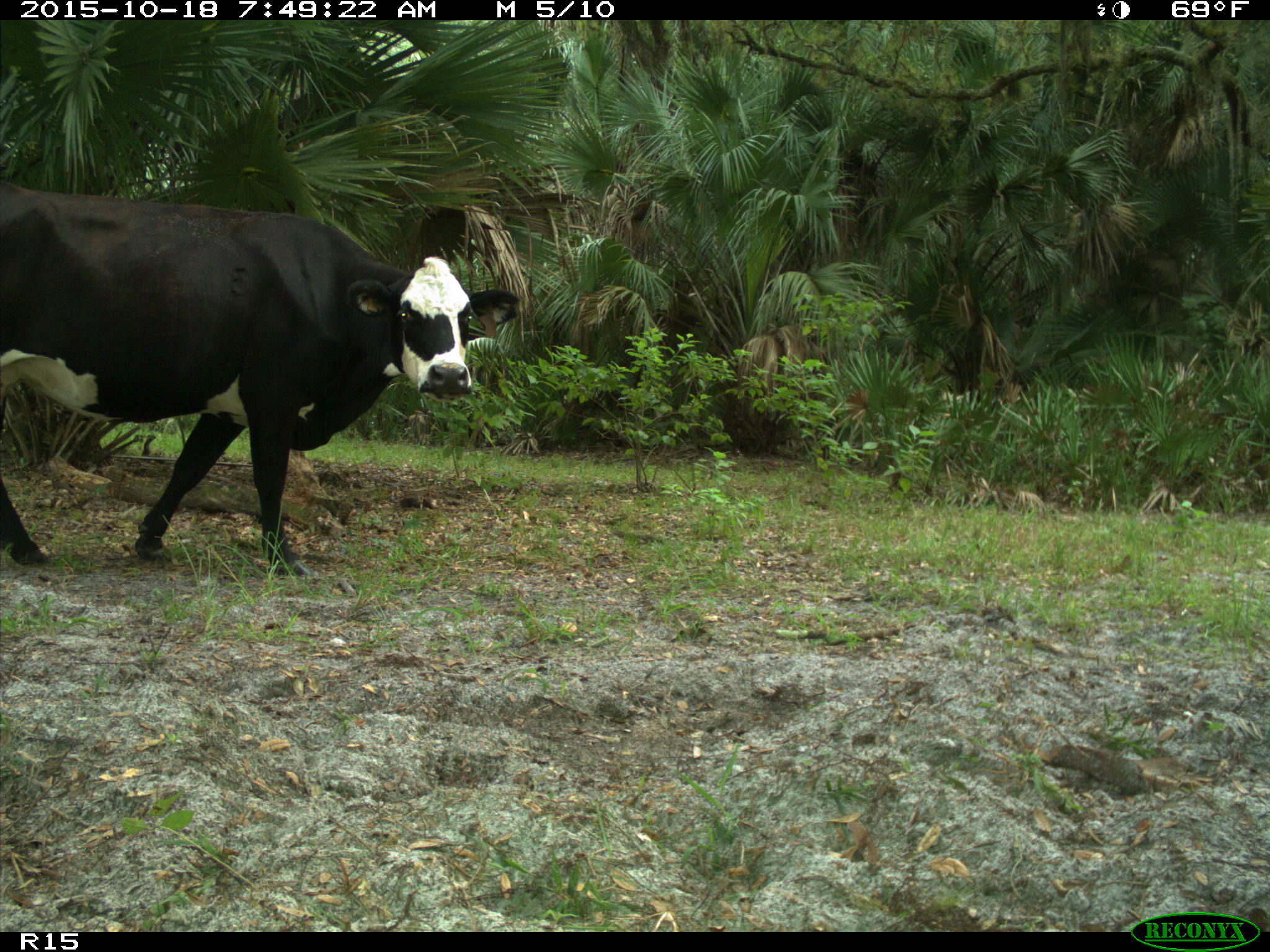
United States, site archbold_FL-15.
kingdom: Animalia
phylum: Chordata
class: Mammalia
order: Artiodactyla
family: Bovidae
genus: Bos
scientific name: Bos taurus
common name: domestic cow